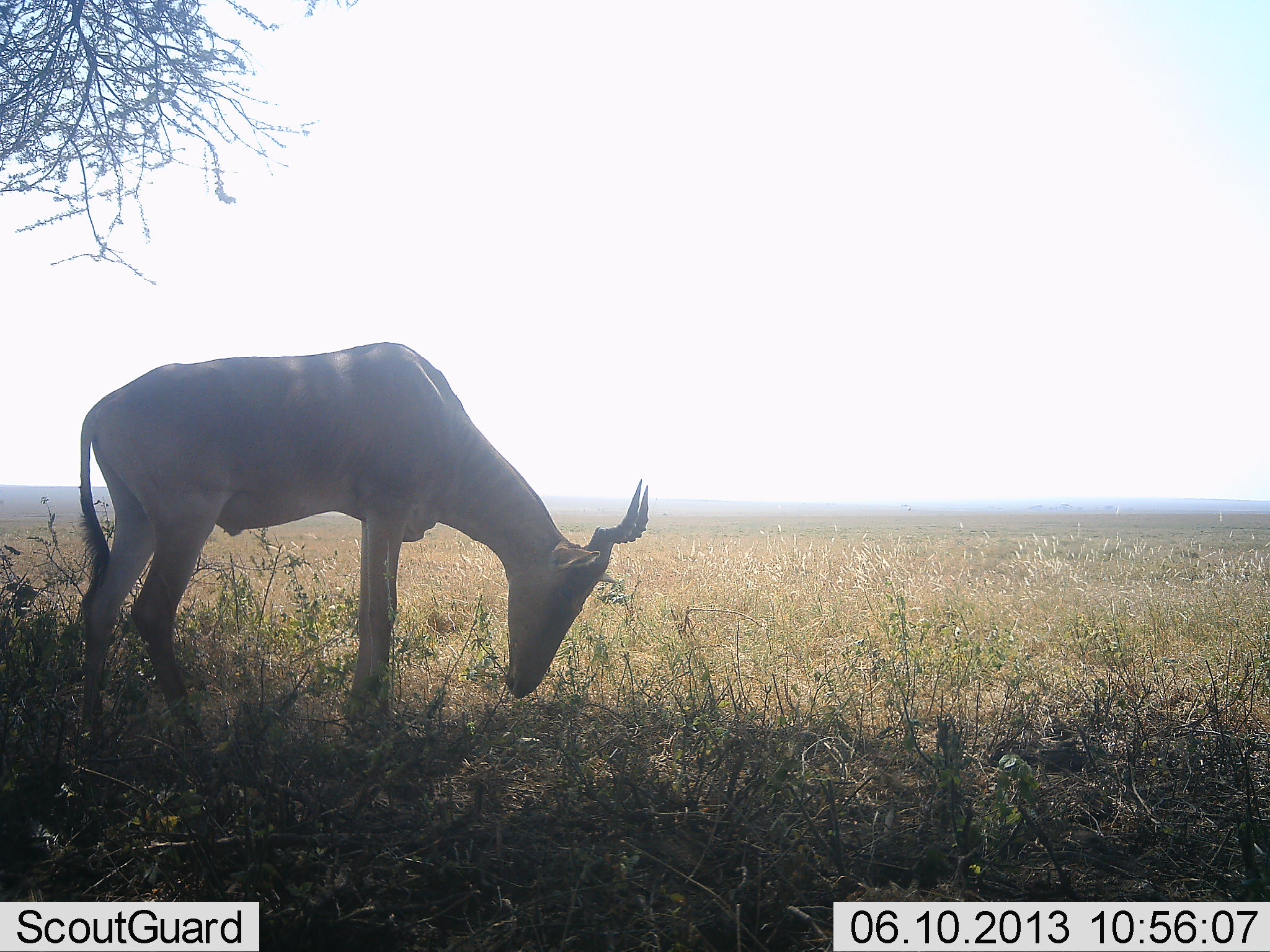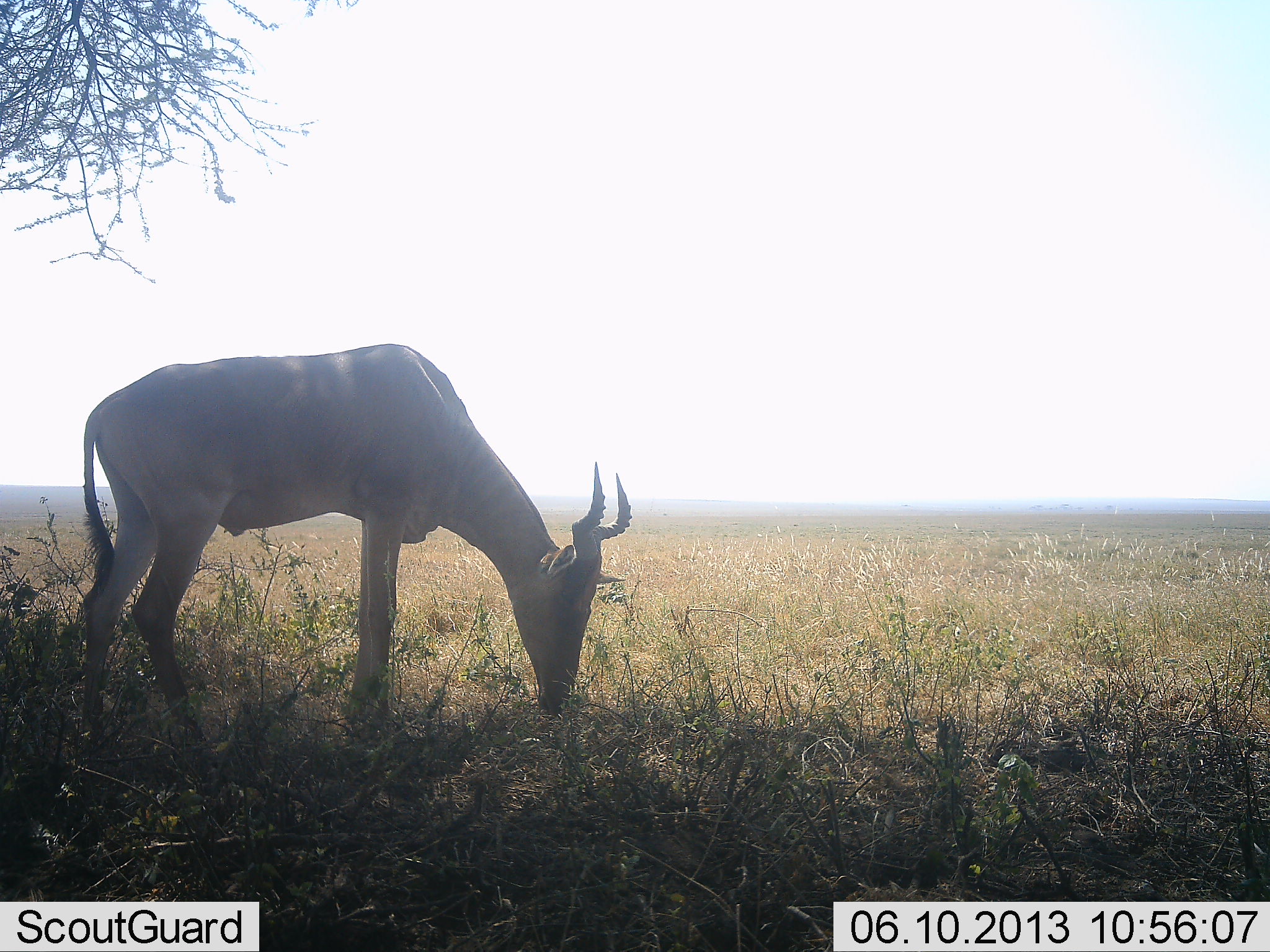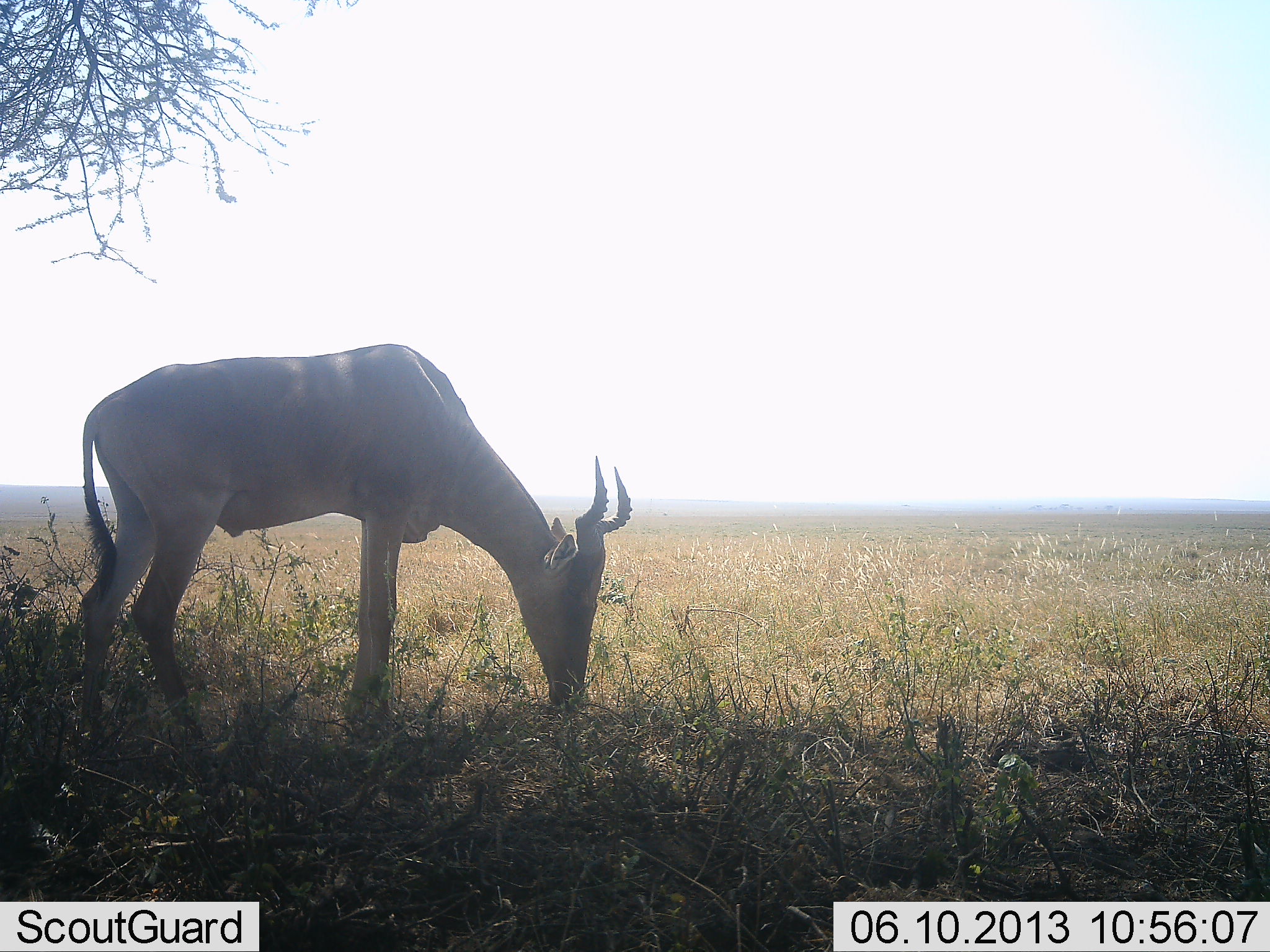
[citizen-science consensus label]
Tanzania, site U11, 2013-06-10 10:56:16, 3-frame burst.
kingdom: Animalia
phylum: Chordata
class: Mammalia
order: Artiodactyla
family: Bovidae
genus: Alcelaphus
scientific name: Alcelaphus buselaphus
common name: hartebeest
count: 1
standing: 12%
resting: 0%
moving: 0%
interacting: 0%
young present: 0%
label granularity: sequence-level